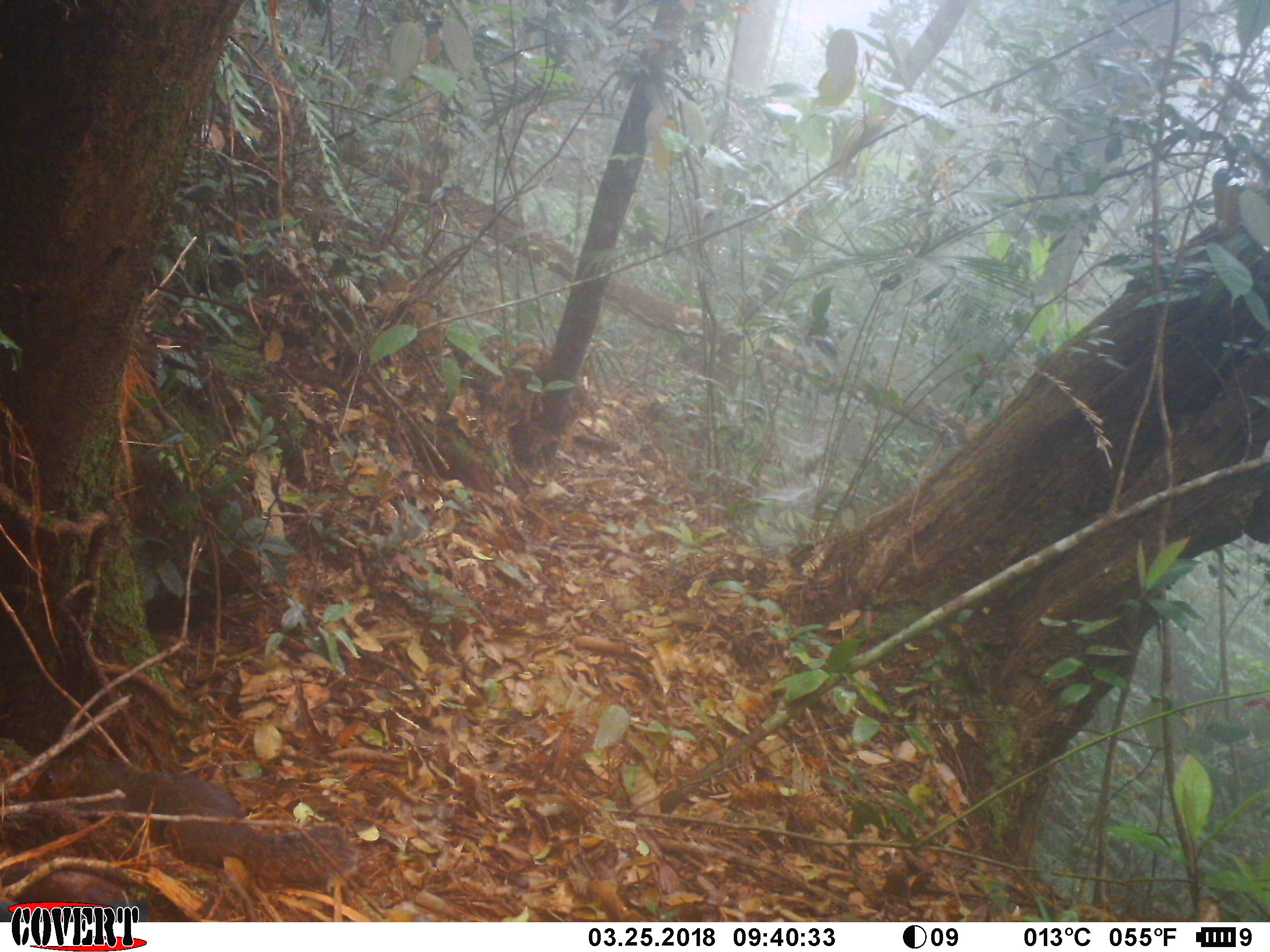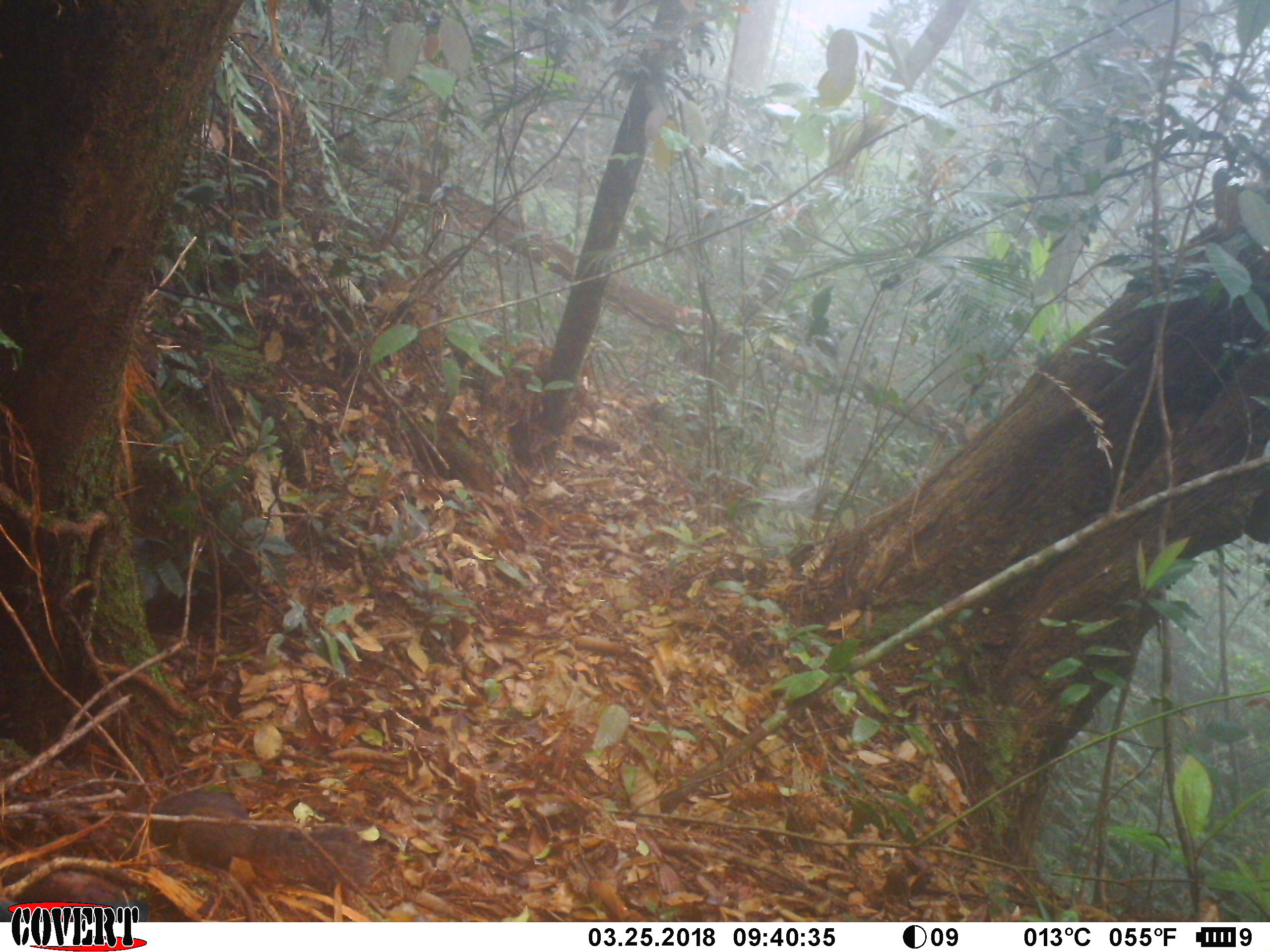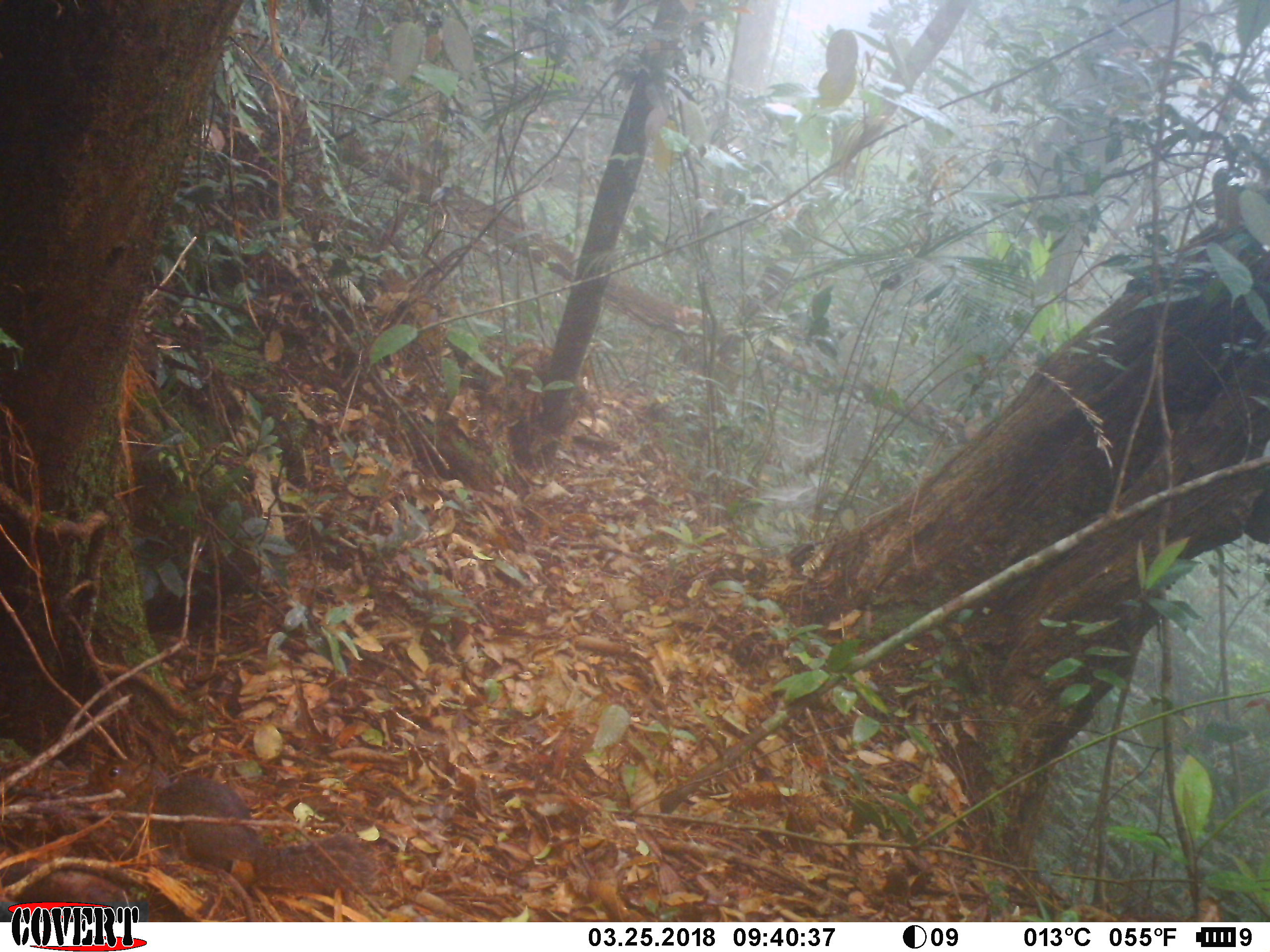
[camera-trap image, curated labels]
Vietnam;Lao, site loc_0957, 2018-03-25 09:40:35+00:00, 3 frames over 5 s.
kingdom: Animalia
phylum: Chordata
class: Mammalia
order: Rodentia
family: Sciuridae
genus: Dremomys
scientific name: Dremomys rufigenis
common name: red-cheeked squirrel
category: red cheeked squirrel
Red cheeked squirrel (red-cheeked squirrel) (Dremomys rufigenis). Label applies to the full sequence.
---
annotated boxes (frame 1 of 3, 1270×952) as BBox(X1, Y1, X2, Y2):
red cheeked squirrel: BBox(24, 752, 358, 890)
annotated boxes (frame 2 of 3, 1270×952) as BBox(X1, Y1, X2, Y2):
red cheeked squirrel: BBox(114, 789, 375, 901)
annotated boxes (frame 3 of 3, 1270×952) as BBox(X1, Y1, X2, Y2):
red cheeked squirrel: BBox(84, 753, 384, 897)